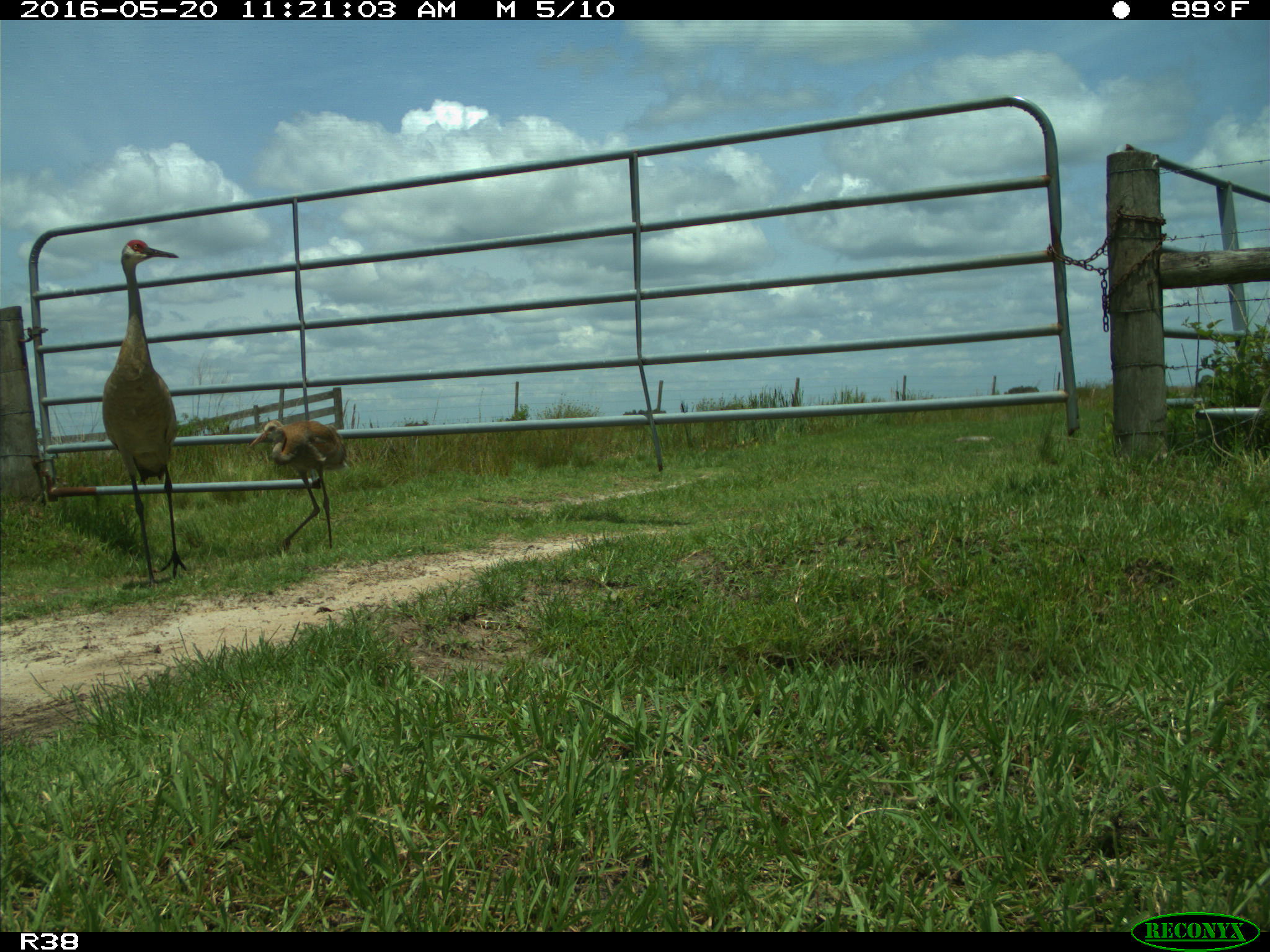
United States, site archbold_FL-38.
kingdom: Animalia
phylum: Chordata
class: Aves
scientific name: Aves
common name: birds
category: unidentified bird